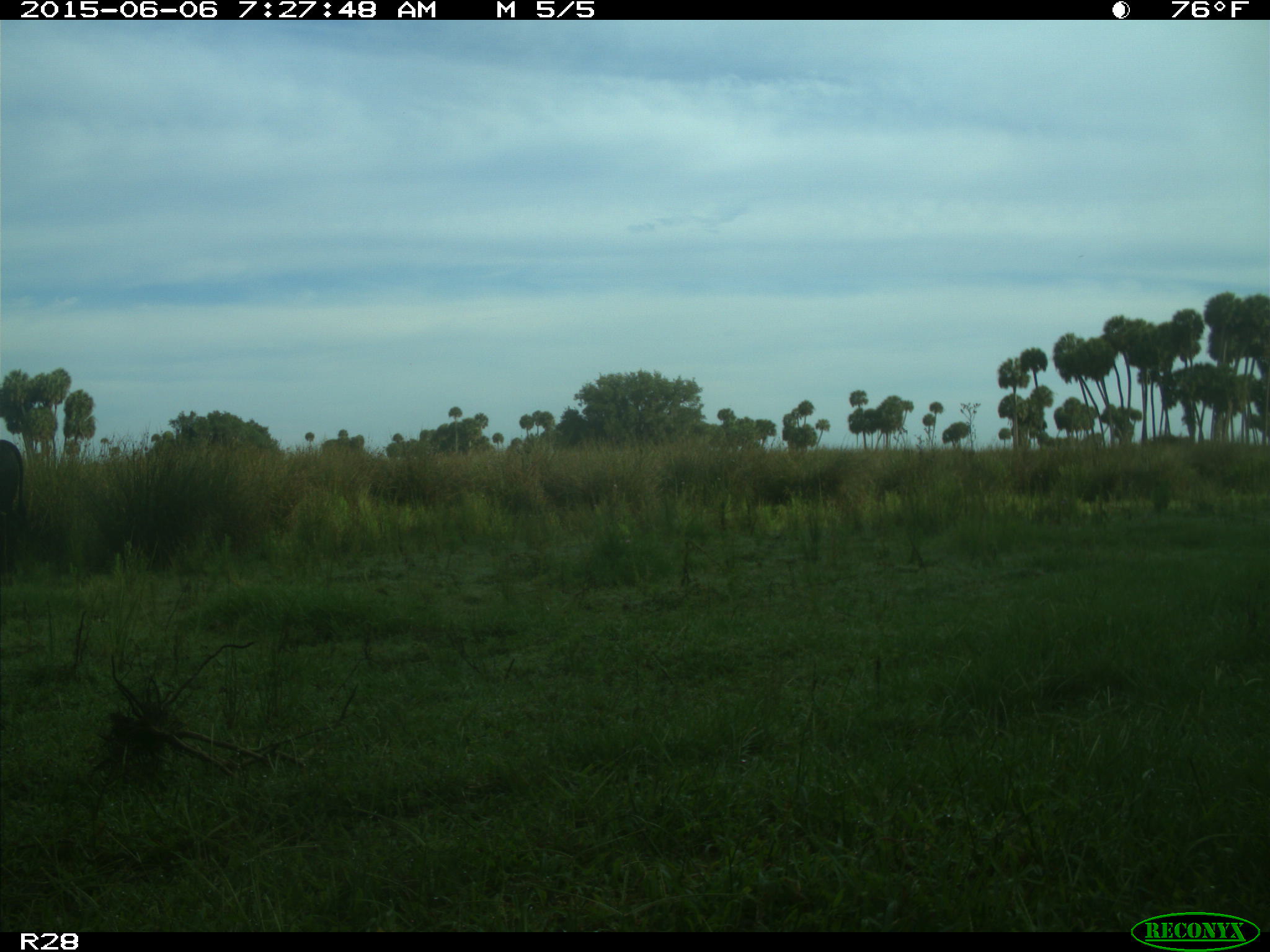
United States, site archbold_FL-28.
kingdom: Animalia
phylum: Chordata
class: Mammalia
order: Artiodactyla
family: Bovidae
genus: Bos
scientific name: Bos taurus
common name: domestic cow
Bos taurus (domestic cow).